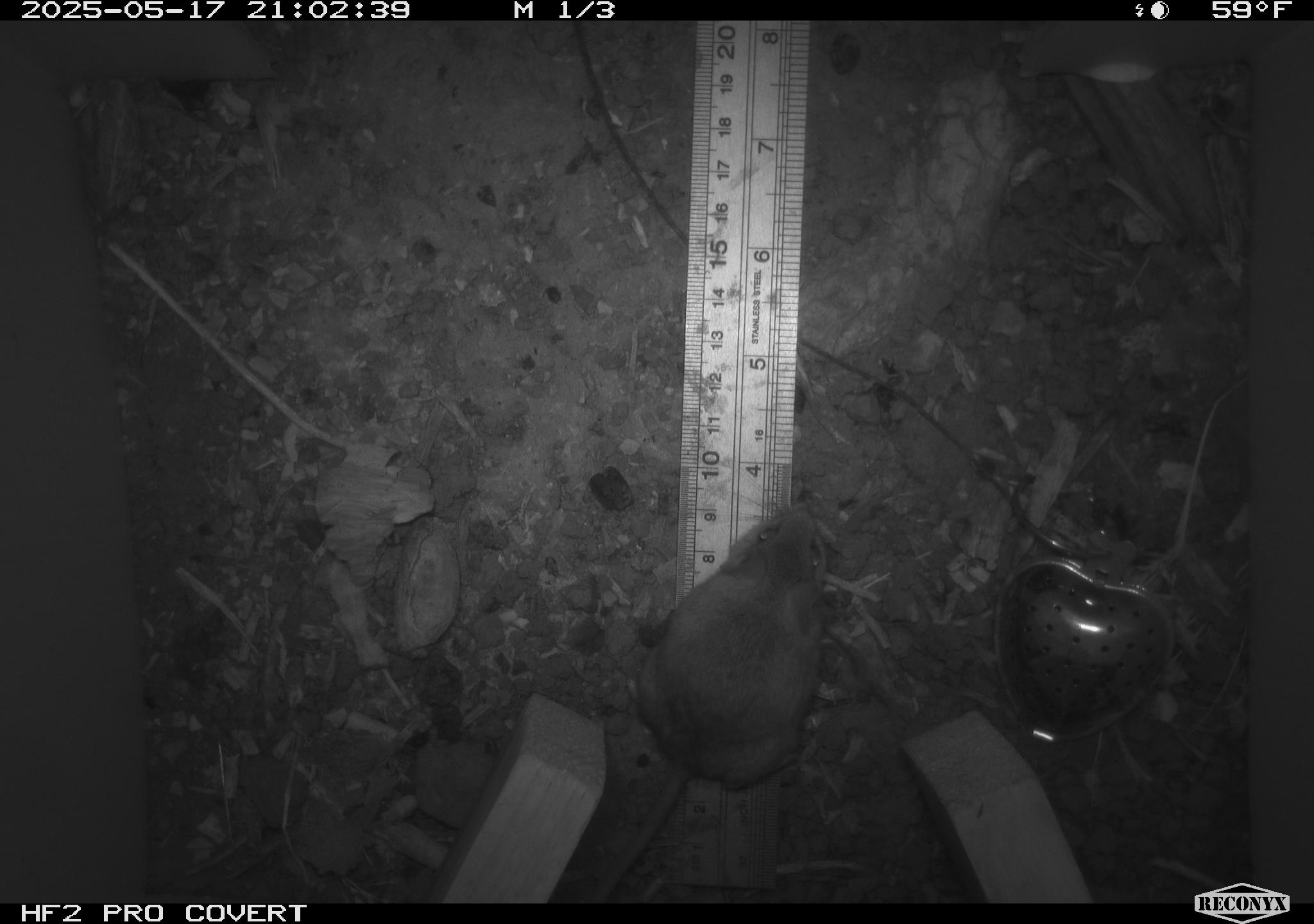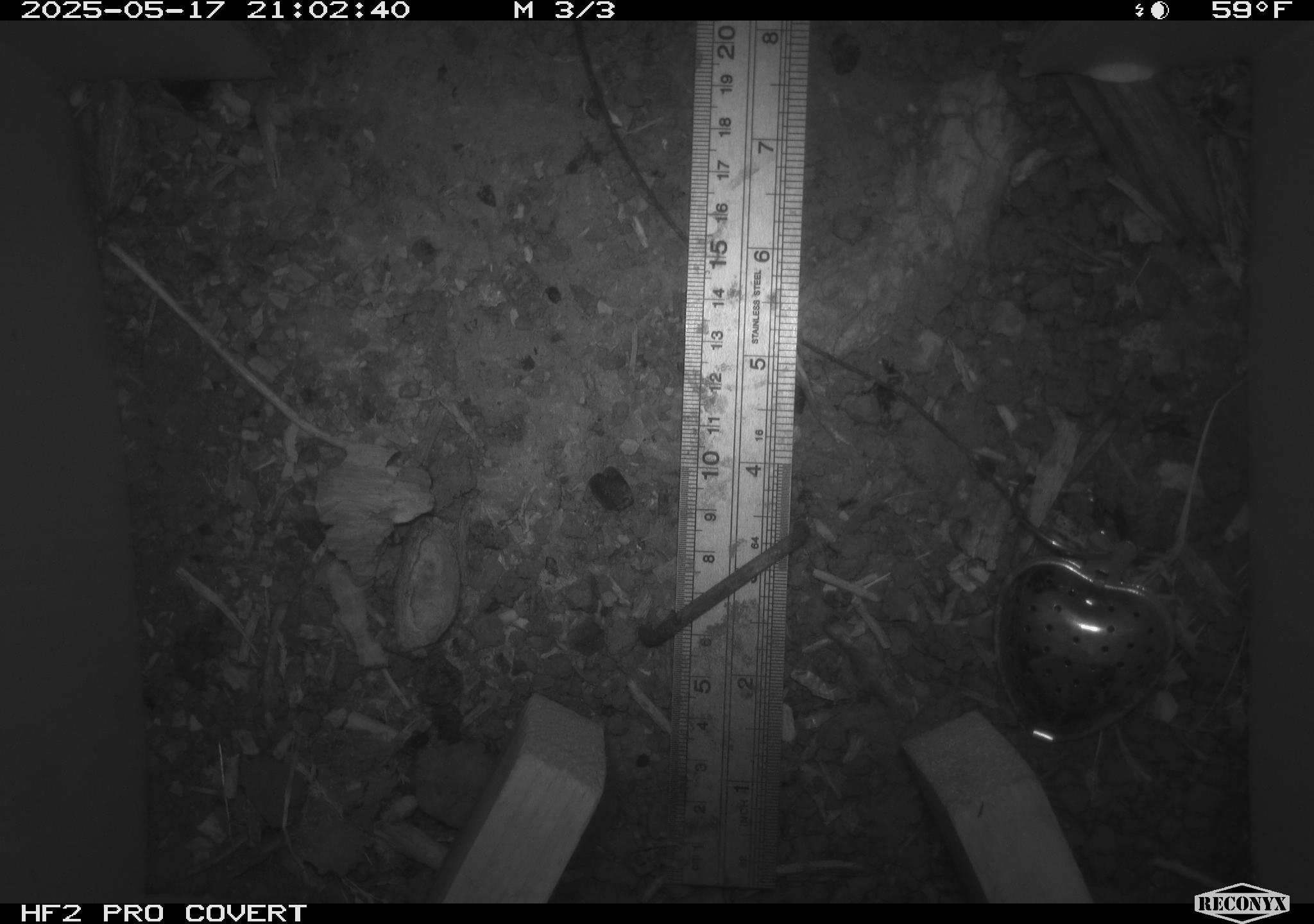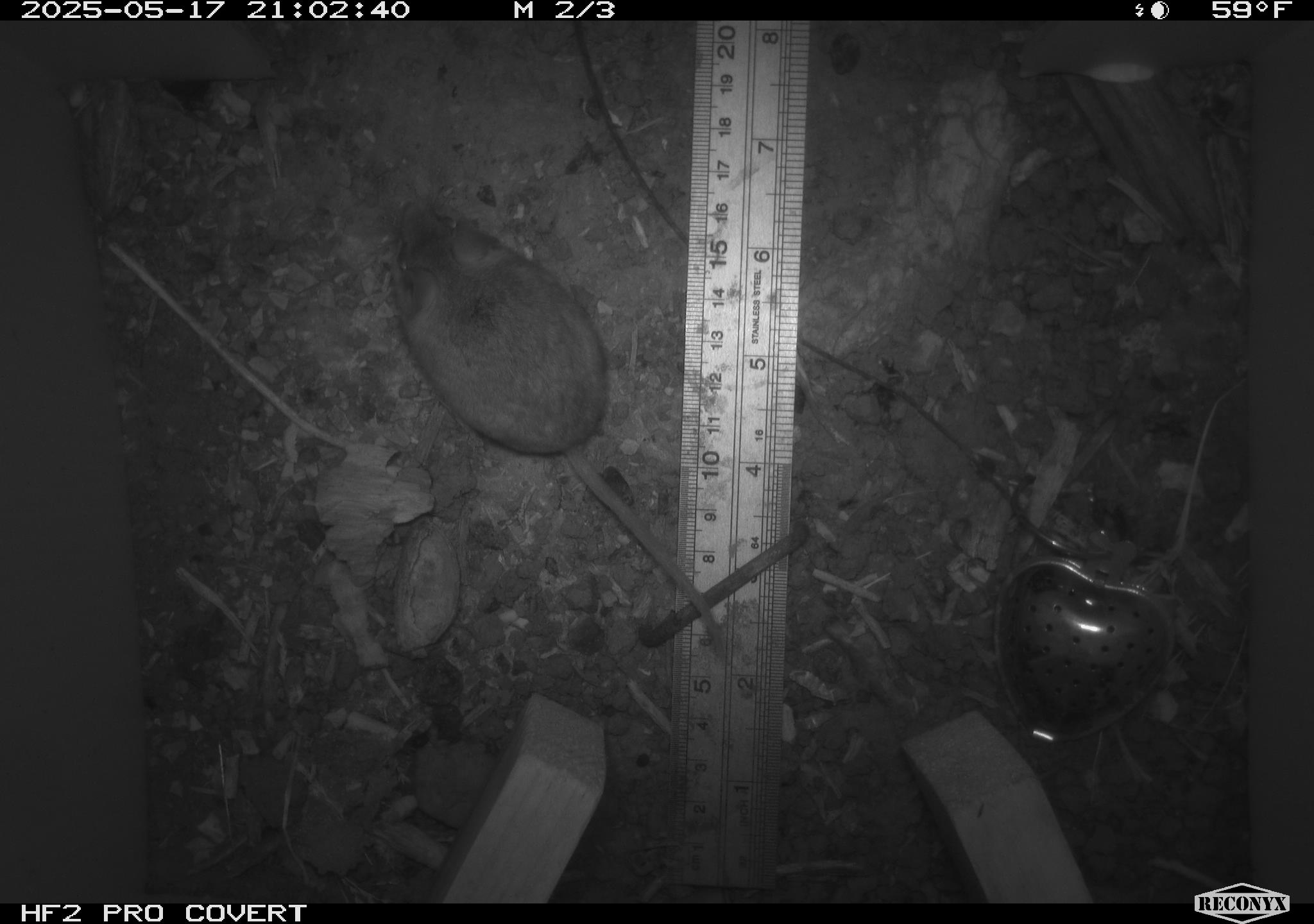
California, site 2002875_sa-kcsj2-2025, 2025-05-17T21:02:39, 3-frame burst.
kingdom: Animalia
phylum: Chordata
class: Mammalia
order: Rodentia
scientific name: Rodentia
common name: rodent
Rodent (Rodentia).